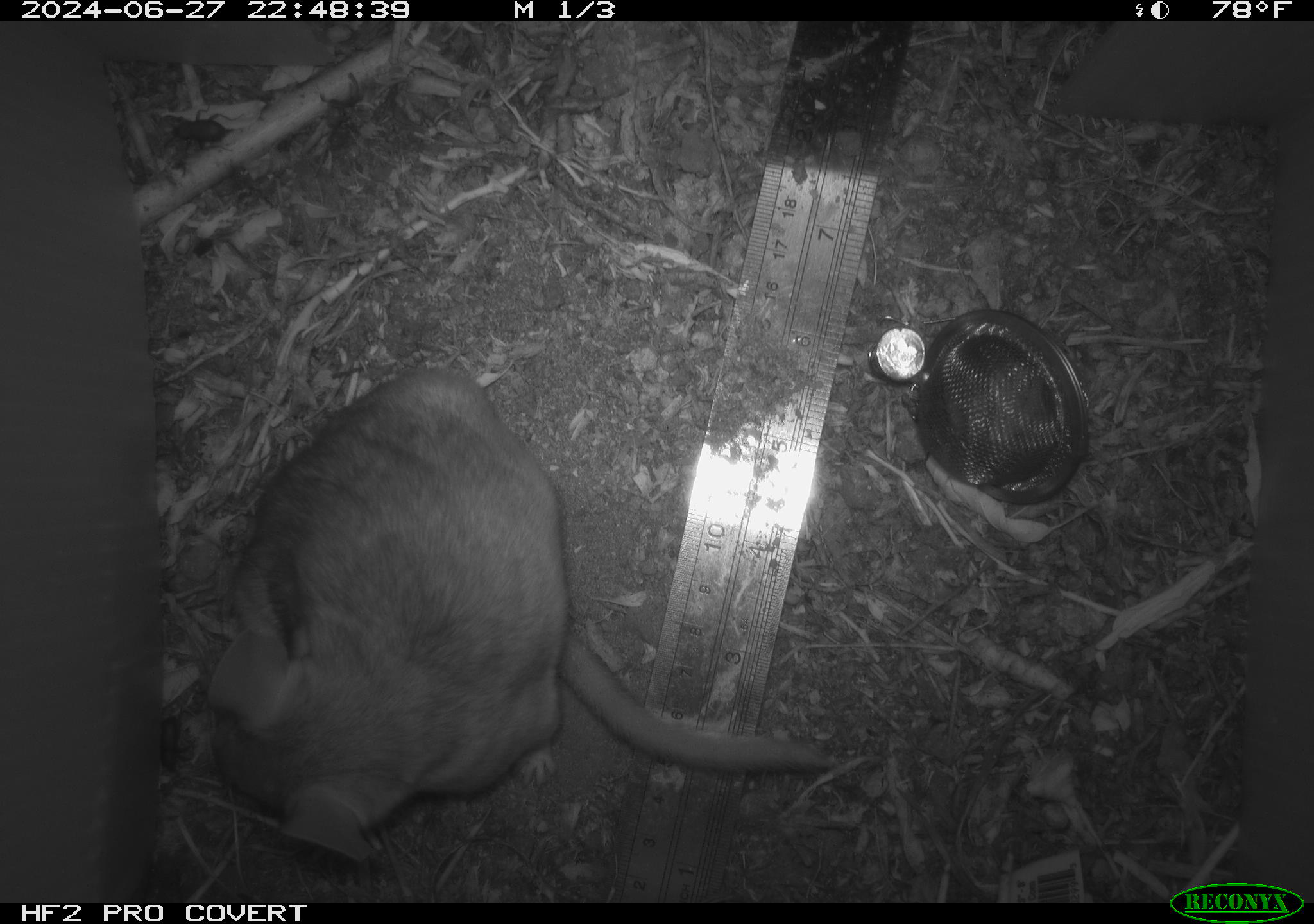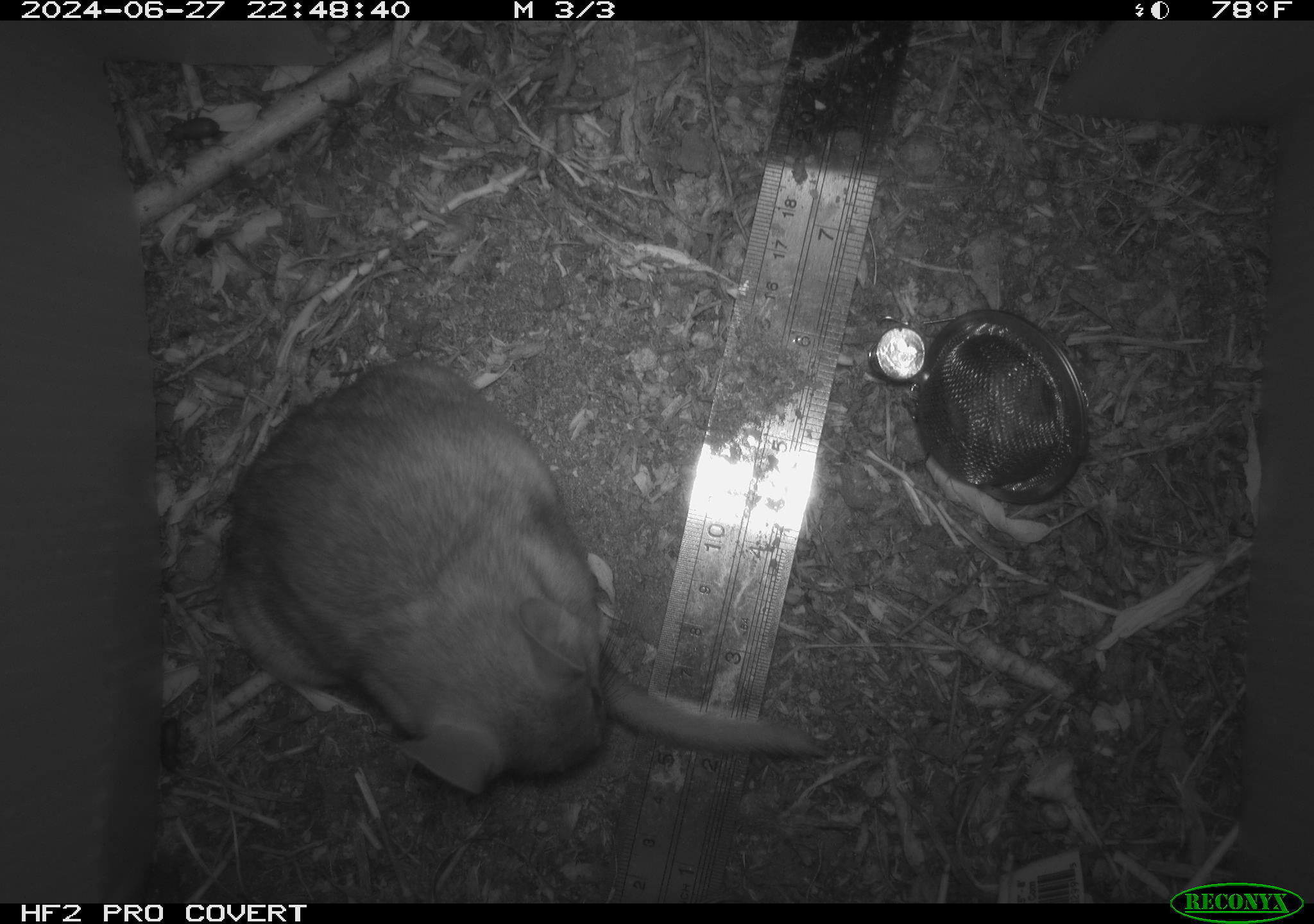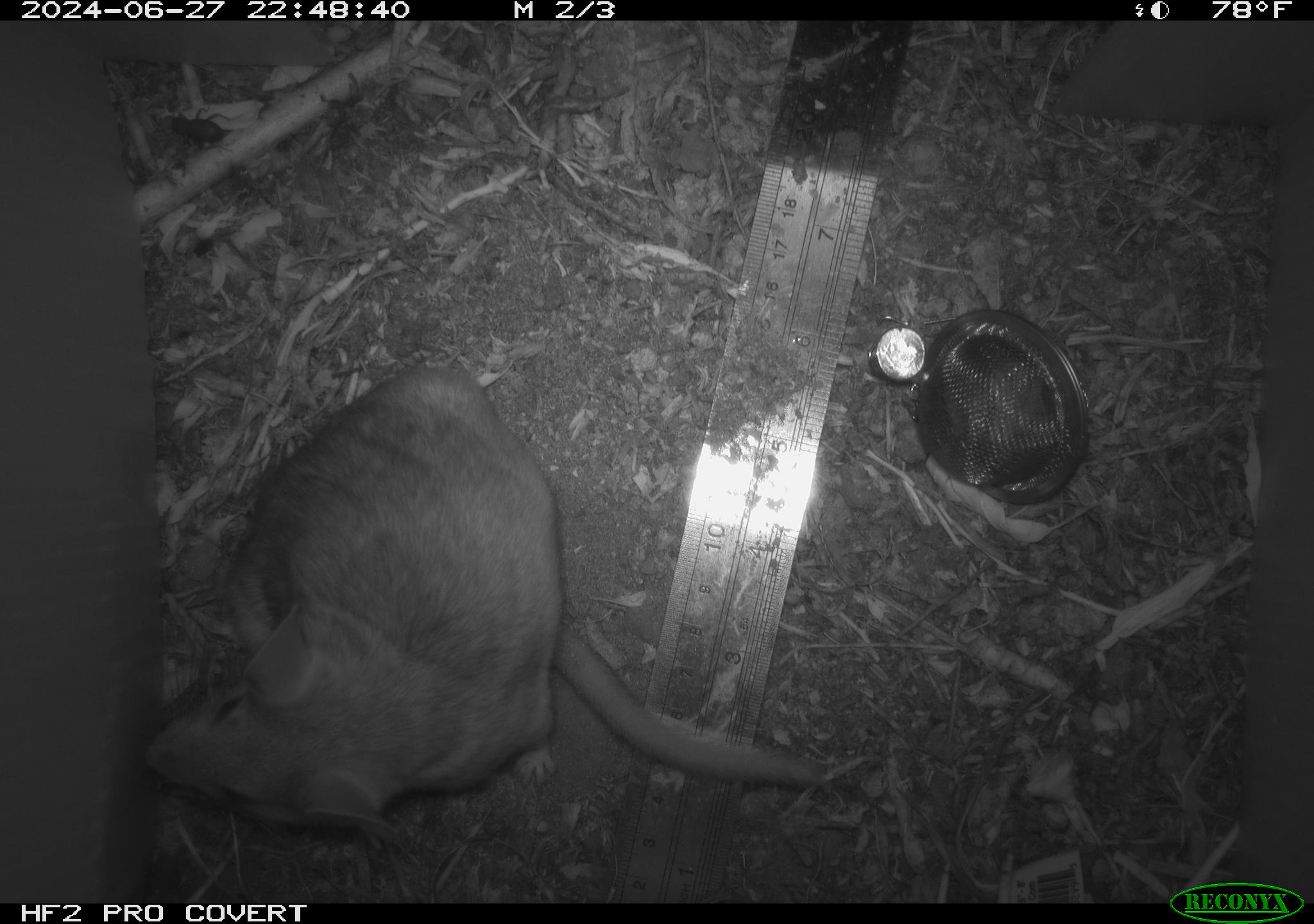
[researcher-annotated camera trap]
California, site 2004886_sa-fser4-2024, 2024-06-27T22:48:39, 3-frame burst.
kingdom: Animalia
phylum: Chordata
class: Mammalia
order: Rodentia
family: Sciuridae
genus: Neotamias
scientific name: Neotamias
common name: western chipmunks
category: neotamias species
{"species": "neotamias species (western chipmunks) (Neotamias)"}